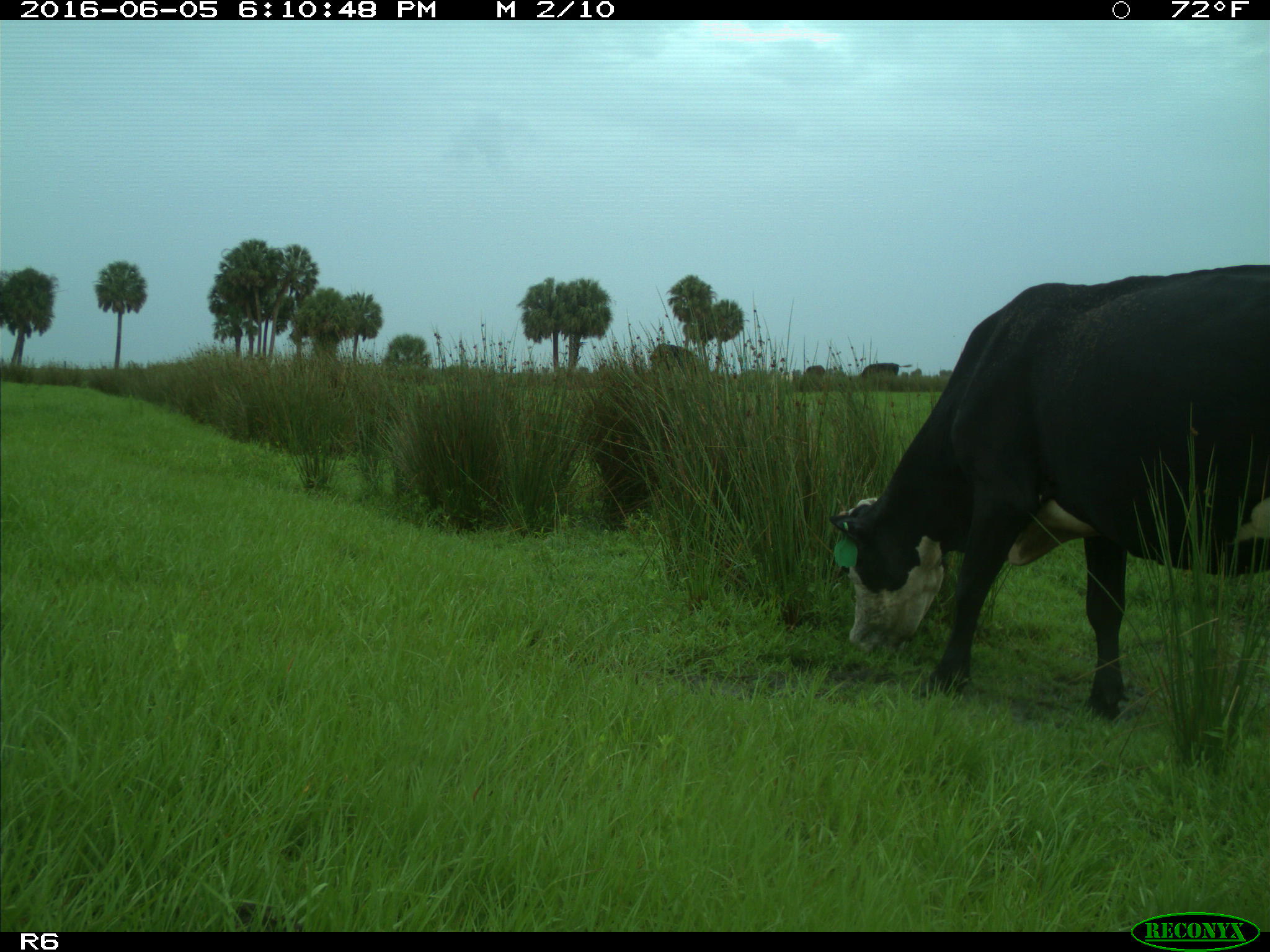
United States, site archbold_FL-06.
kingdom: Animalia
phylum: Chordata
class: Mammalia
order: Artiodactyla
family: Bovidae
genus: Bos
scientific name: Bos taurus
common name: domestic cow